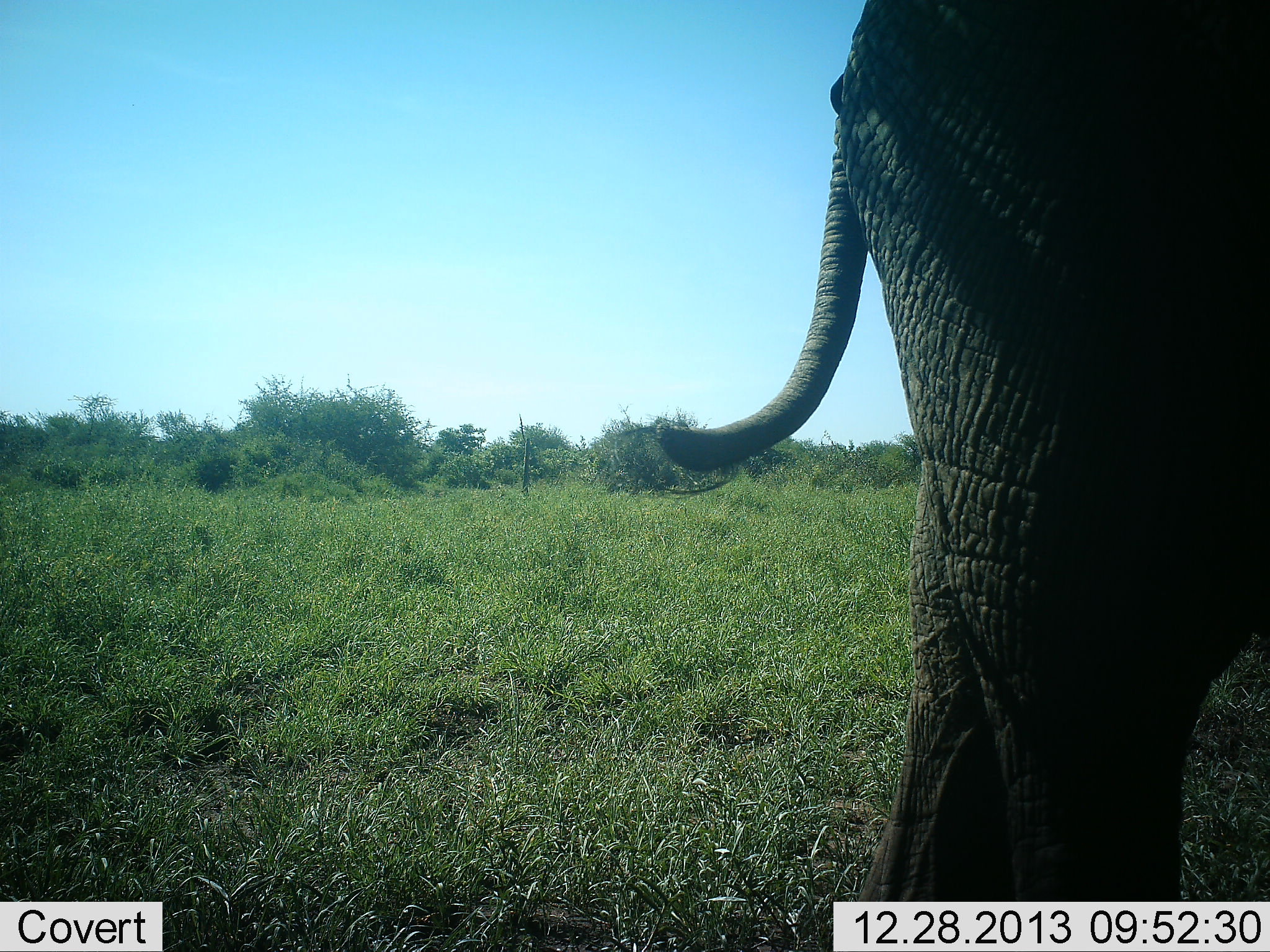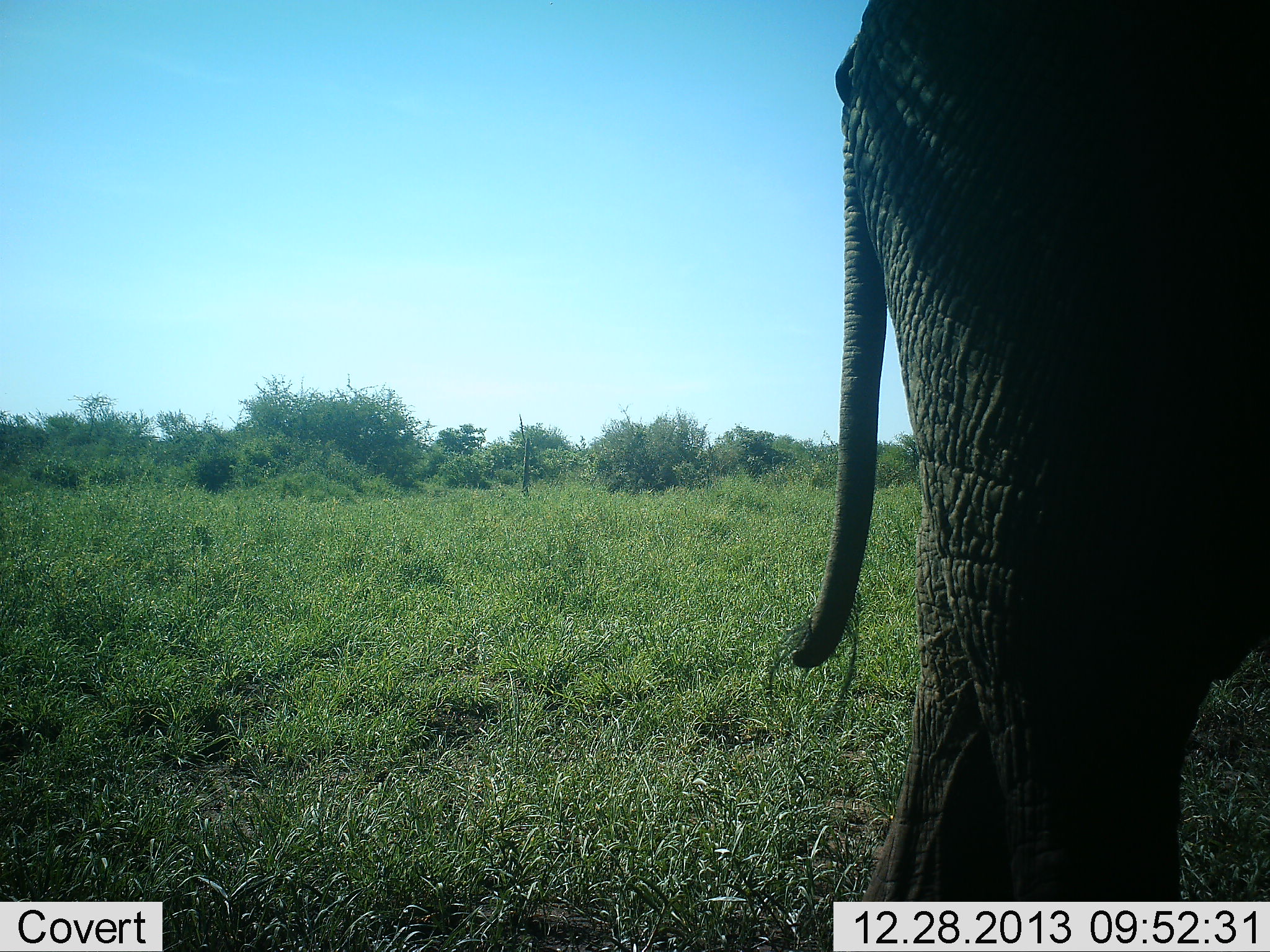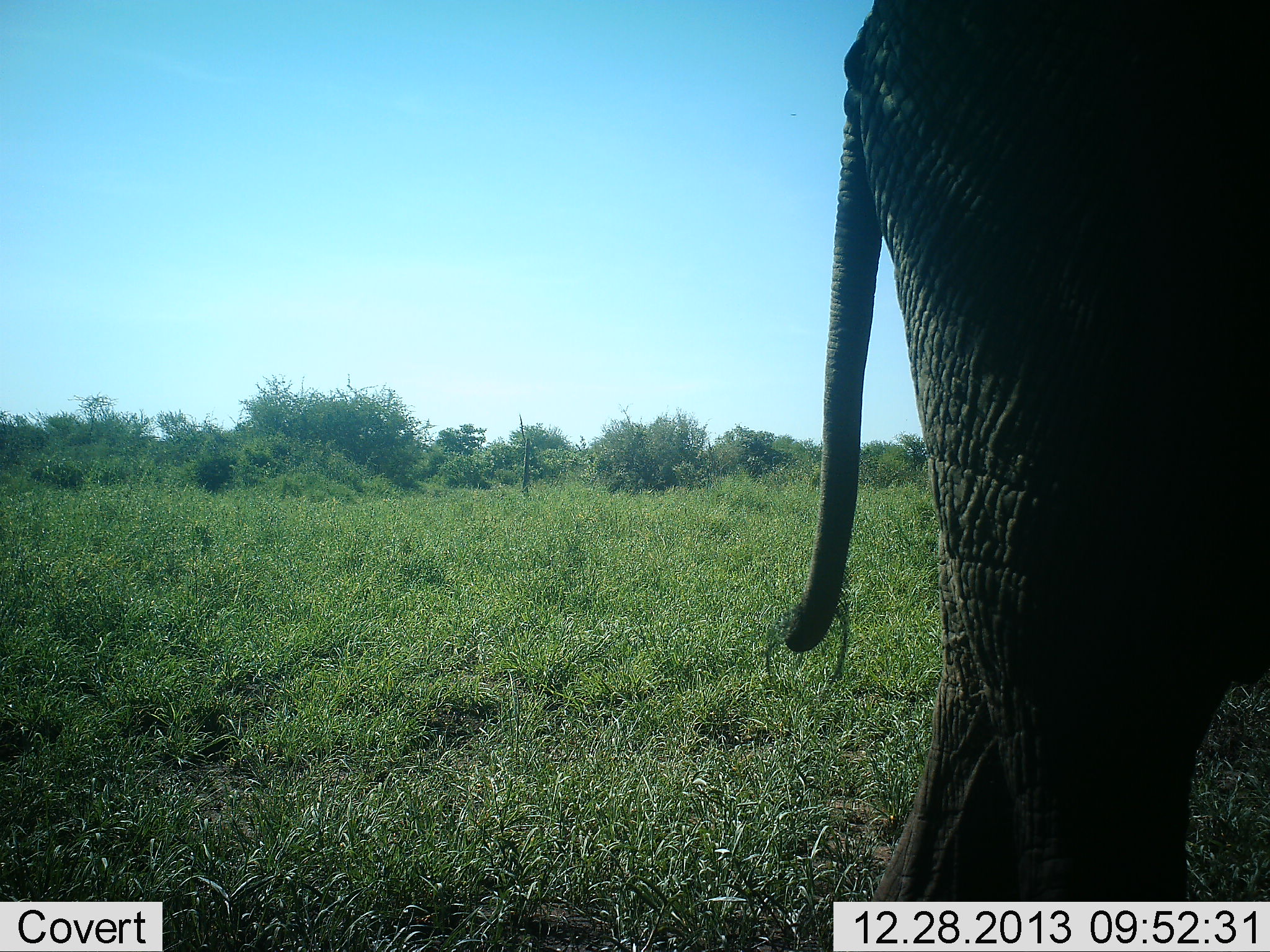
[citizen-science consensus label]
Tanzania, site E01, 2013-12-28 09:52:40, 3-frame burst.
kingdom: Animalia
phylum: Chordata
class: Mammalia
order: Proboscidea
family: Elephantidae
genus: Loxodonta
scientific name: Loxodonta africana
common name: african bush elephant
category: elephant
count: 1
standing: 82%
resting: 2%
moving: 21%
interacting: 0%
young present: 0%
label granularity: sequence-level